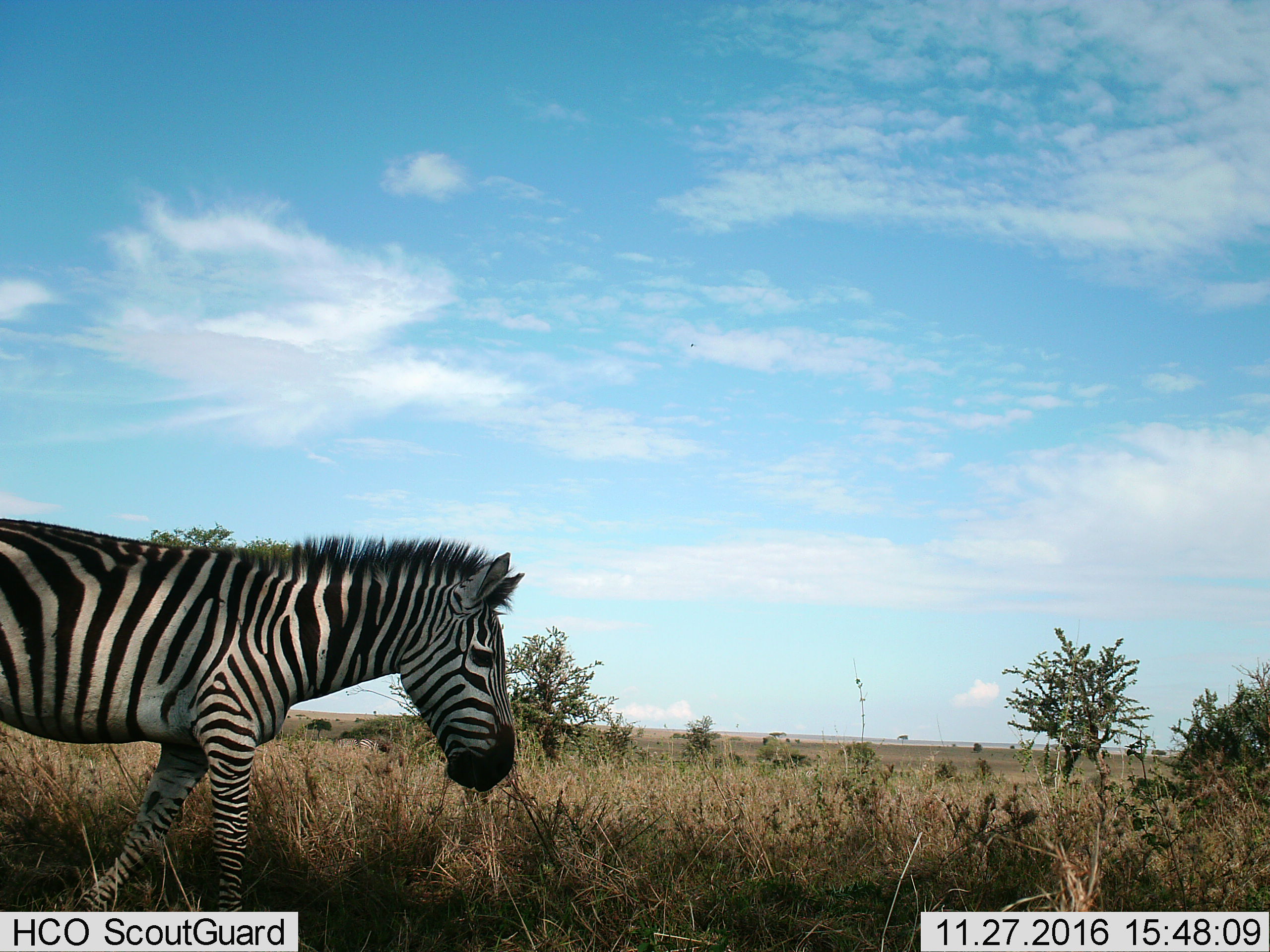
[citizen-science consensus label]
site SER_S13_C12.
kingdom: Animalia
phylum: Chordata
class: Mammalia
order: Perissodactyla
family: Equidae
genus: Equus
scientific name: Equus quagga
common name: plains zebra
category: zebraplains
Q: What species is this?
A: Zebraplains (plains zebra) (Equus quagga).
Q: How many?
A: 1.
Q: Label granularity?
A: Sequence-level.